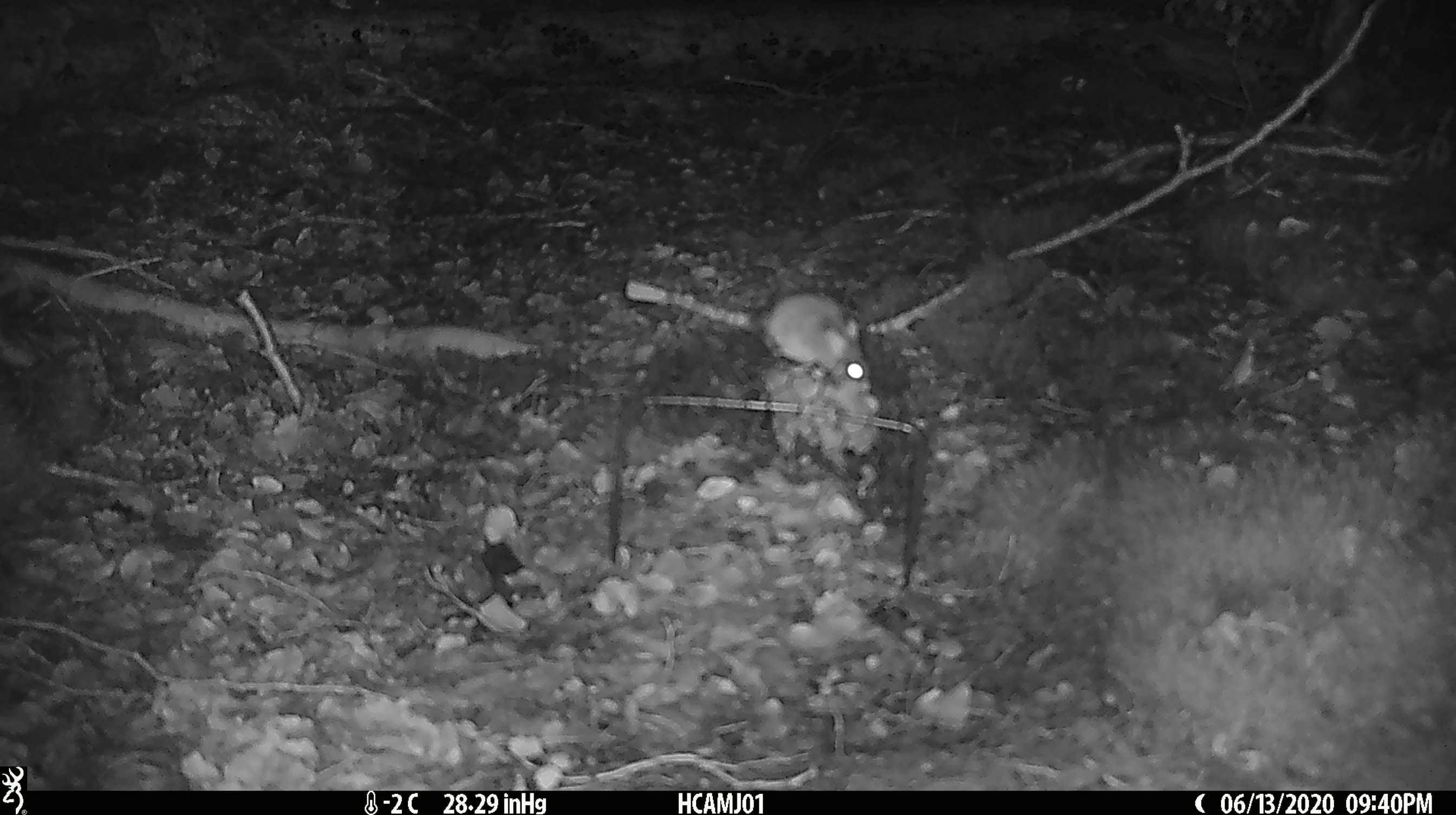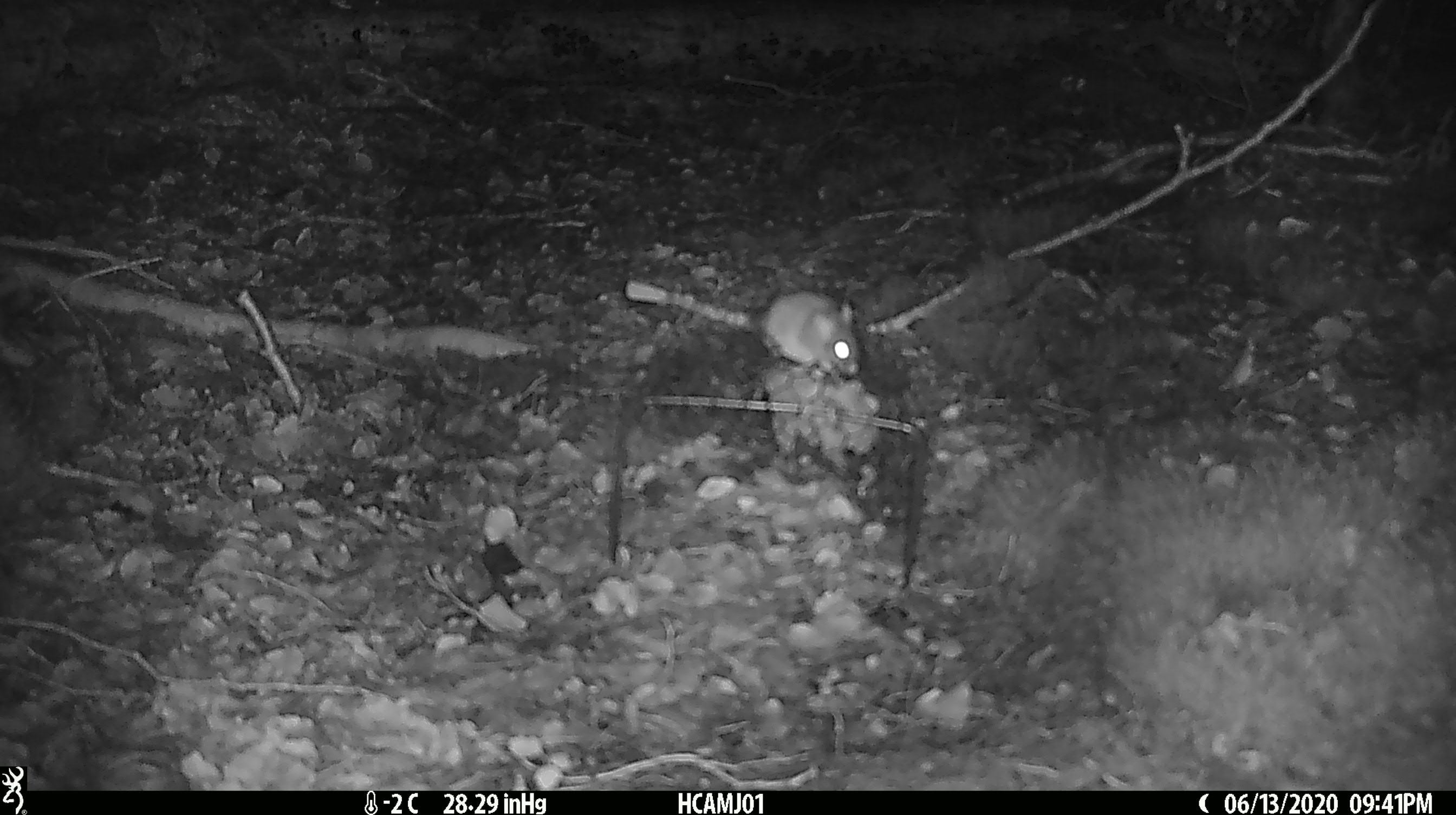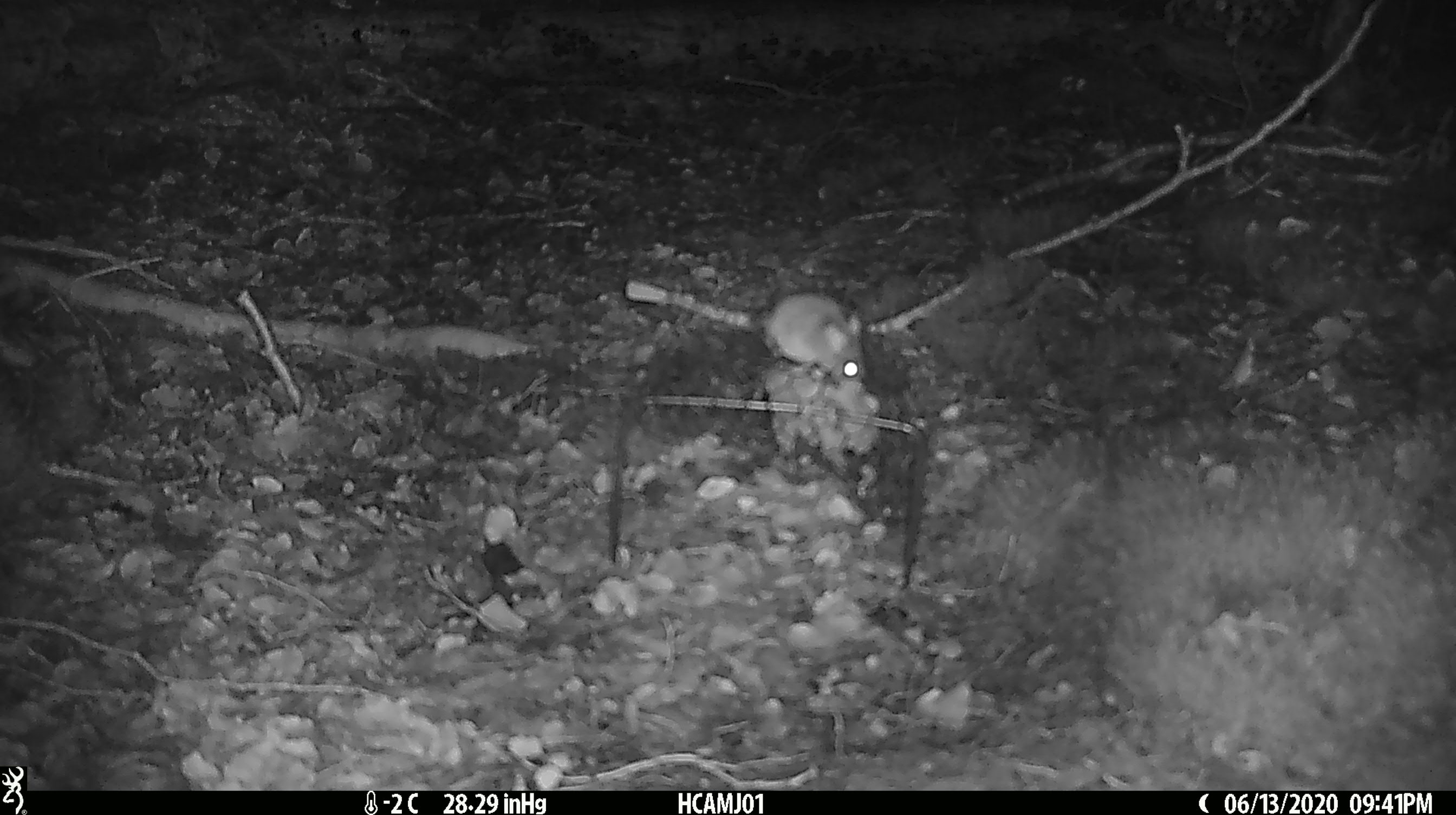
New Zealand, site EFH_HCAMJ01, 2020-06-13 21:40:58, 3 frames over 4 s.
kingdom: Animalia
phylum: Chordata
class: Mammalia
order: Rodentia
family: Muridae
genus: Mus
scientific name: Mus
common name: mouse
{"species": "mouse (Mus)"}